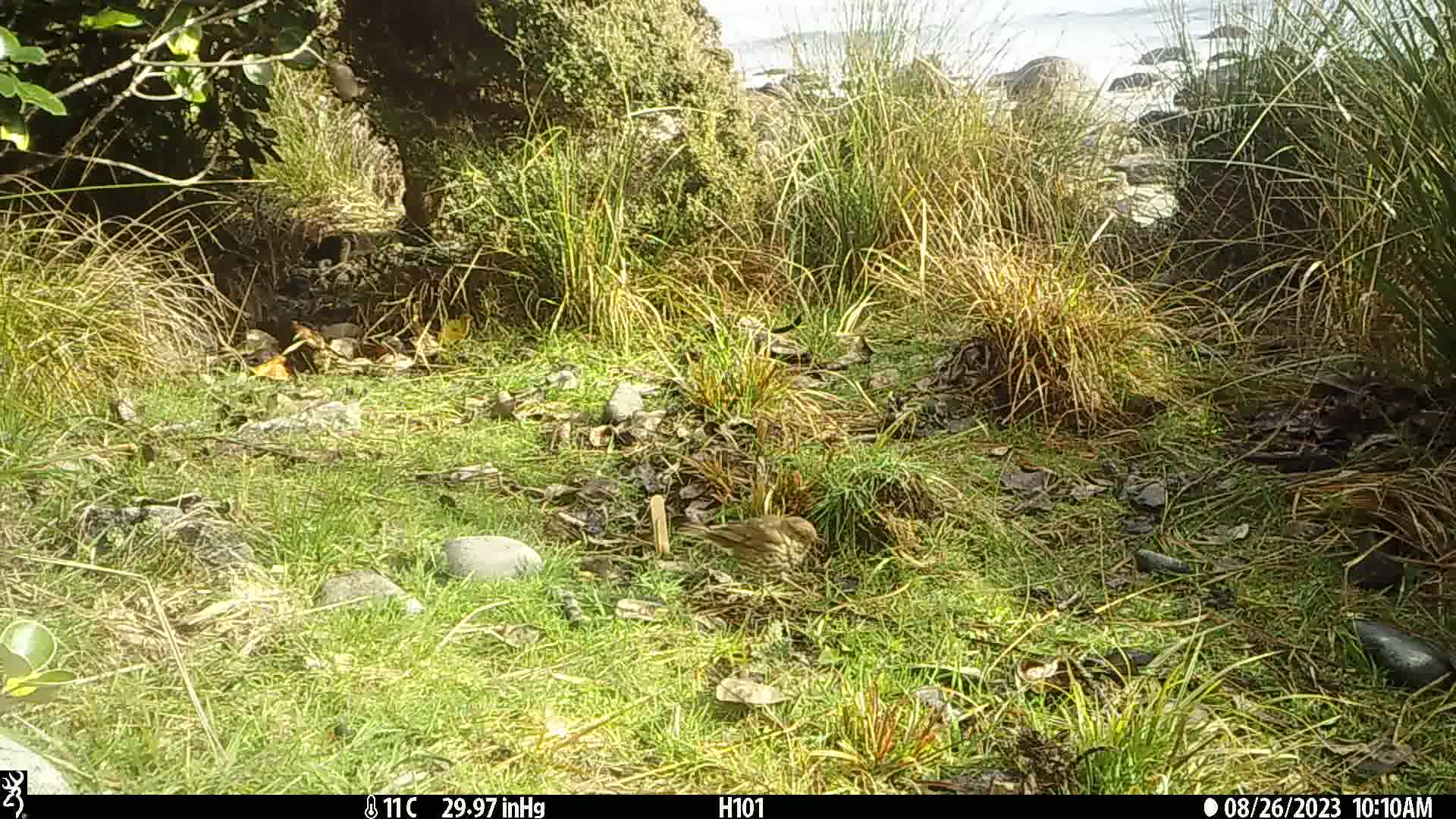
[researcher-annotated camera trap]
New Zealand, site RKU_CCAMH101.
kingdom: Animalia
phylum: Chordata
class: Aves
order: Passeriformes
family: Turdidae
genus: Turdus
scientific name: Turdus philomelos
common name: song thrush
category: thrush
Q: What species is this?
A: Thrush (song thrush) (Turdus philomelos).